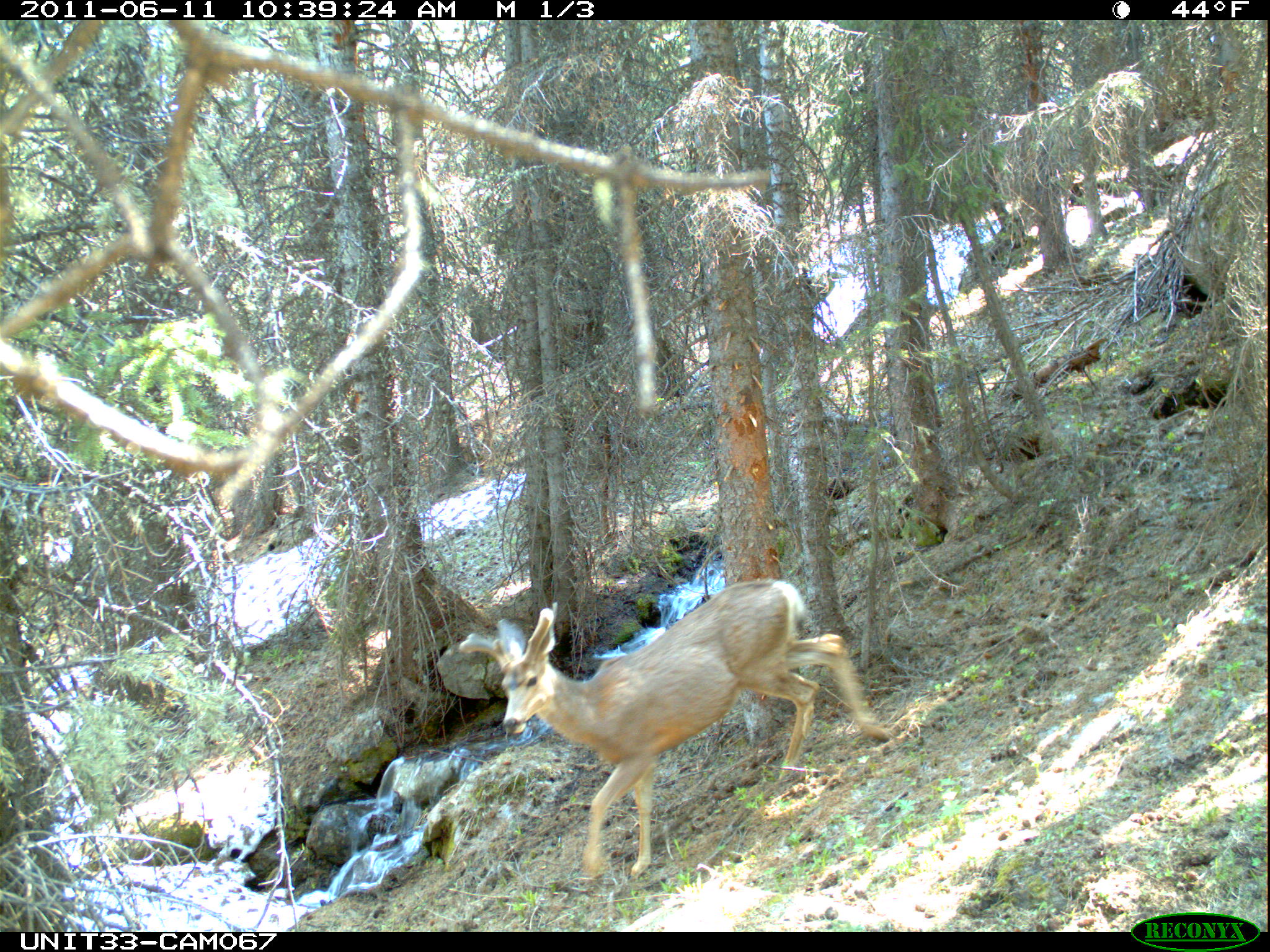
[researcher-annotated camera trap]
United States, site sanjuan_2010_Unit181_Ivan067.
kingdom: Animalia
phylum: Chordata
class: Mammalia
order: Artiodactyla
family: Cervidae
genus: Odocoileus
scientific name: Odocoileus hemionus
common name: mule deer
Odocoileus hemionus (mule deer).